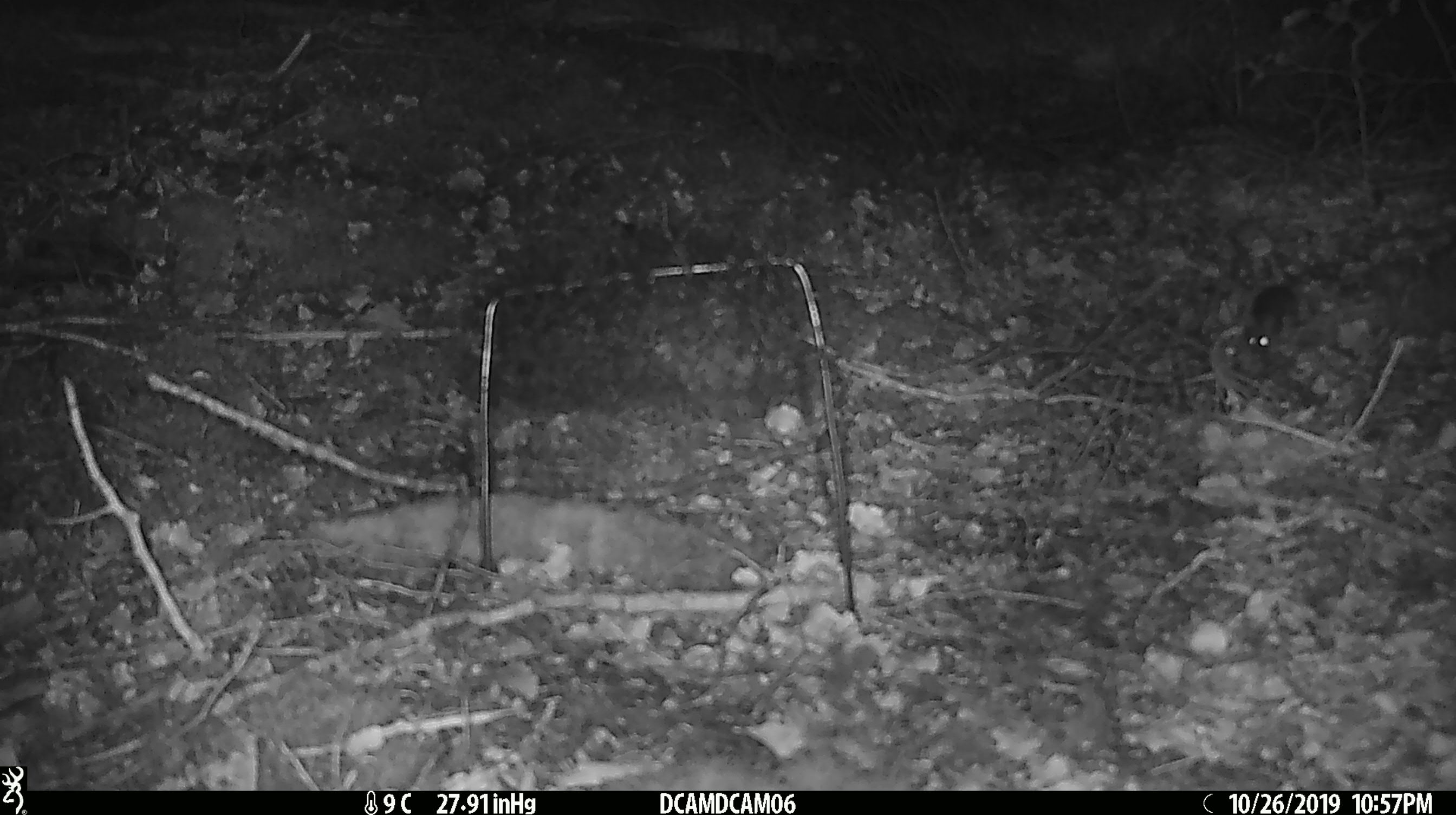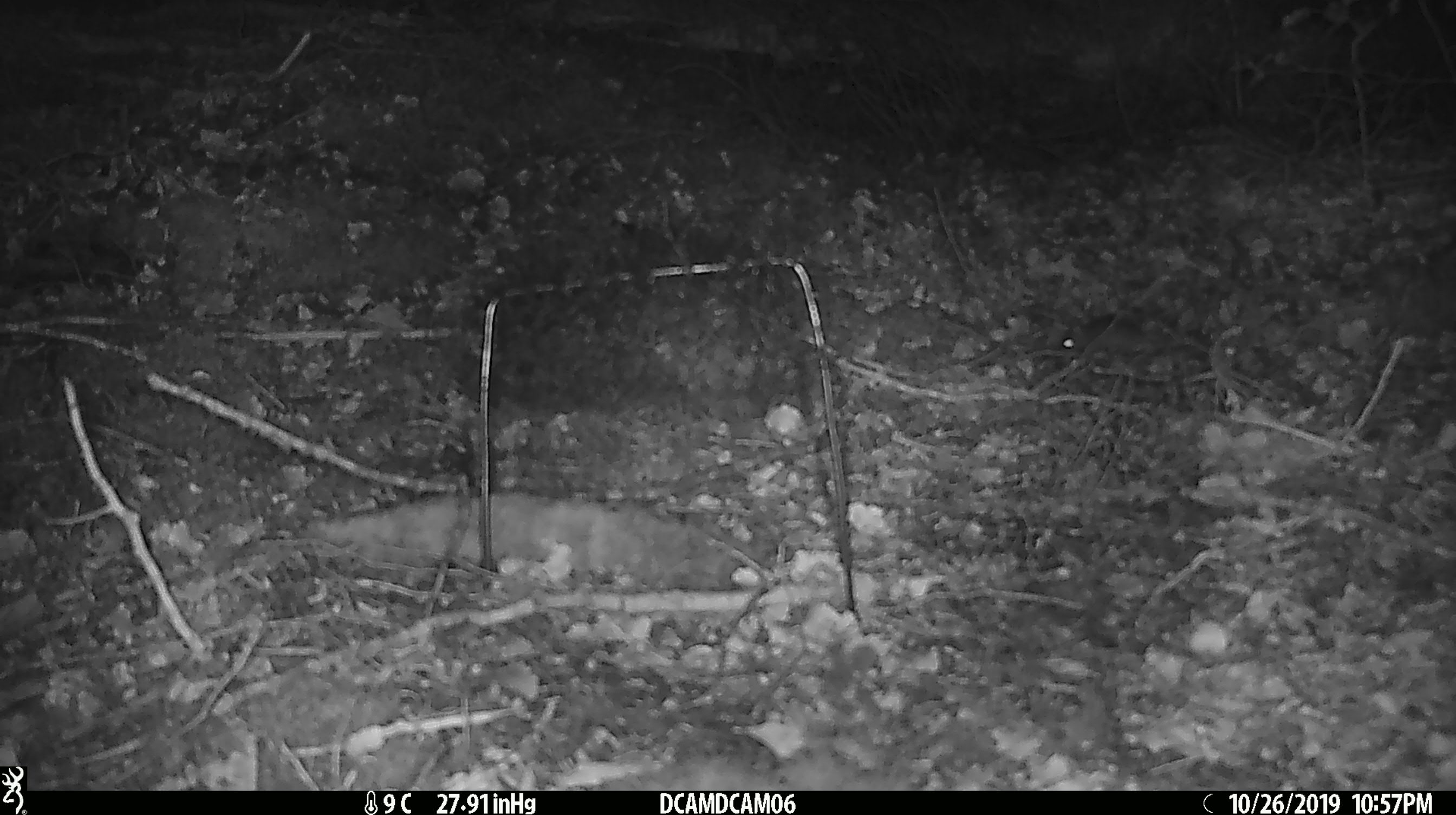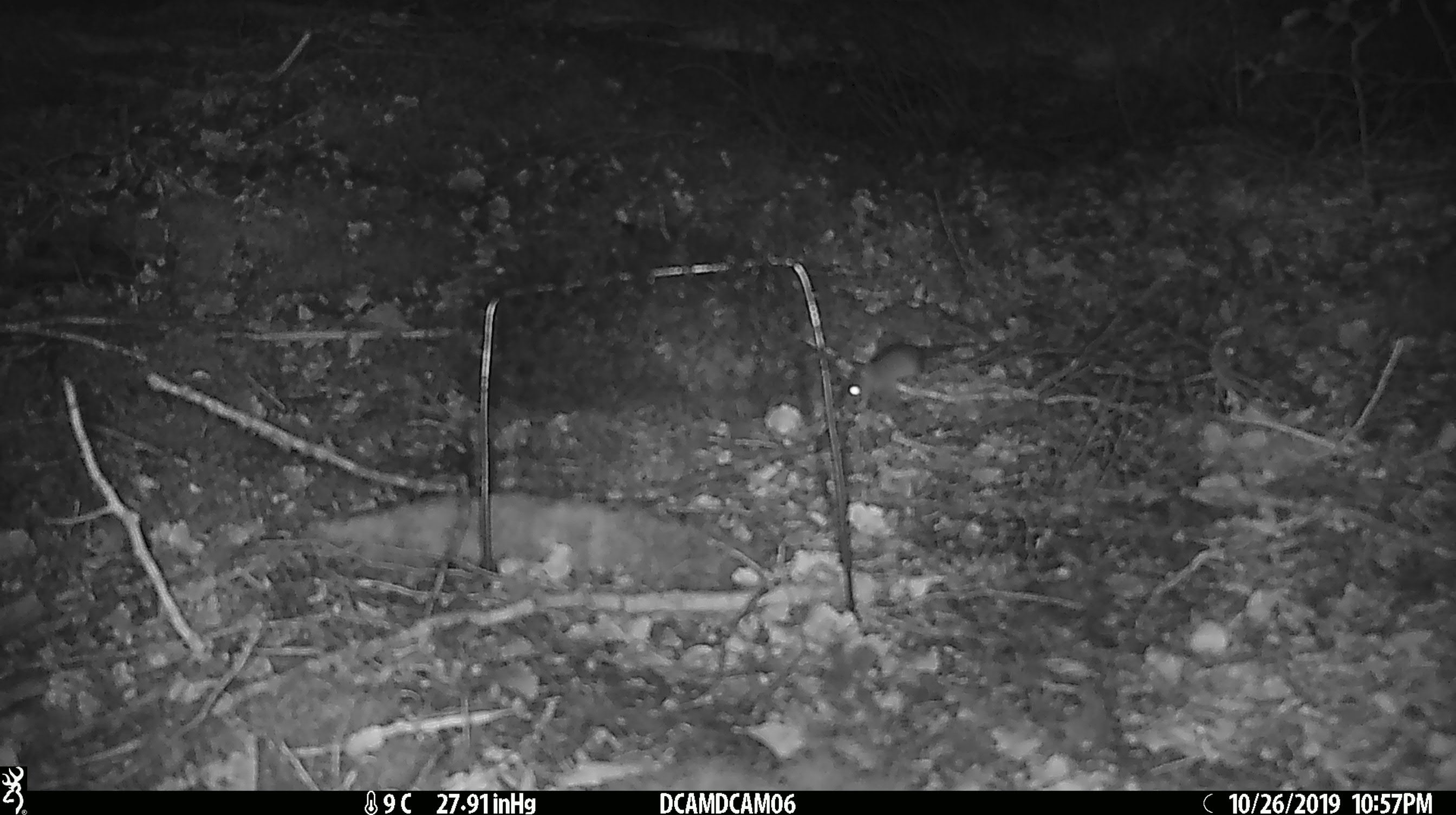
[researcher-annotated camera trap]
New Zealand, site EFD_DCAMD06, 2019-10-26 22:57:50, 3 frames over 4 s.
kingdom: Animalia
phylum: Chordata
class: Mammalia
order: Rodentia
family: Muridae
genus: Mus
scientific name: Mus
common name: mouse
Mouse (Mus).